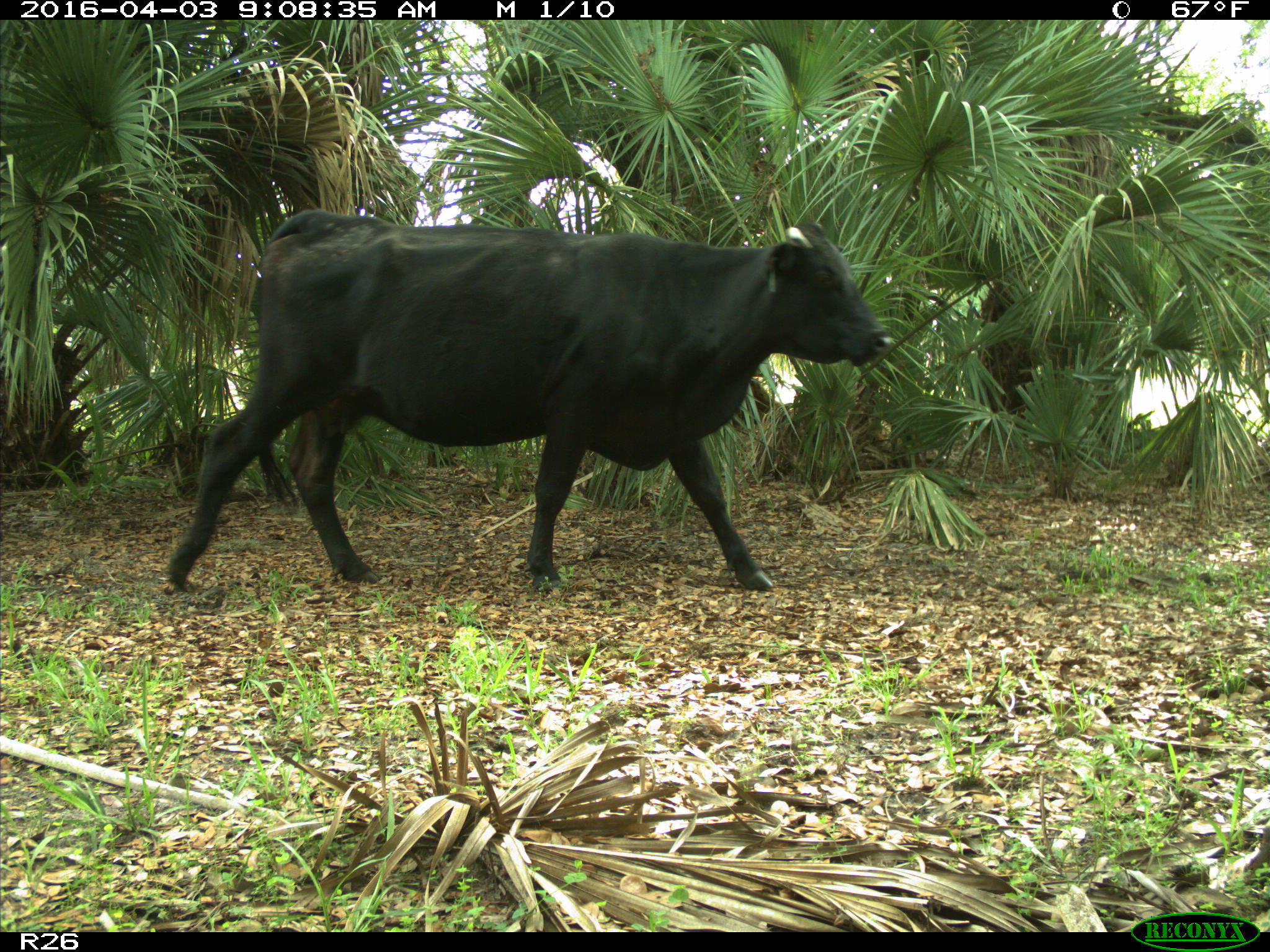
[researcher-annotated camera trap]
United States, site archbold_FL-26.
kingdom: Animalia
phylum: Chordata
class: Mammalia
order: Artiodactyla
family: Bovidae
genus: Bos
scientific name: Bos taurus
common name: domestic cow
Bos taurus (domestic cow).